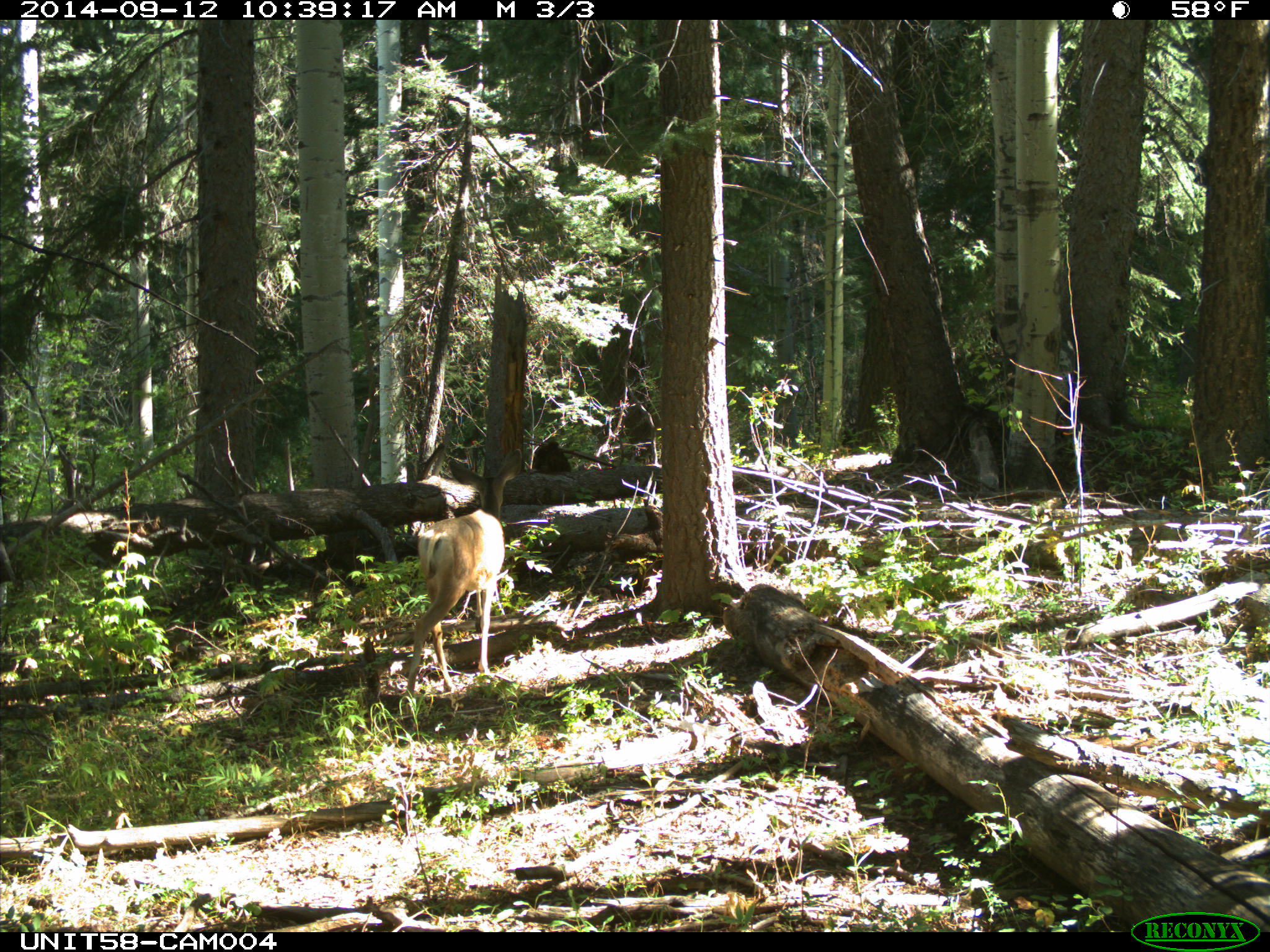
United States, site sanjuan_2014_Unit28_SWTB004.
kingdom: Animalia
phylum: Chordata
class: Mammalia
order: Artiodactyla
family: Cervidae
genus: Odocoileus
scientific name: Odocoileus hemionus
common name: mule deer